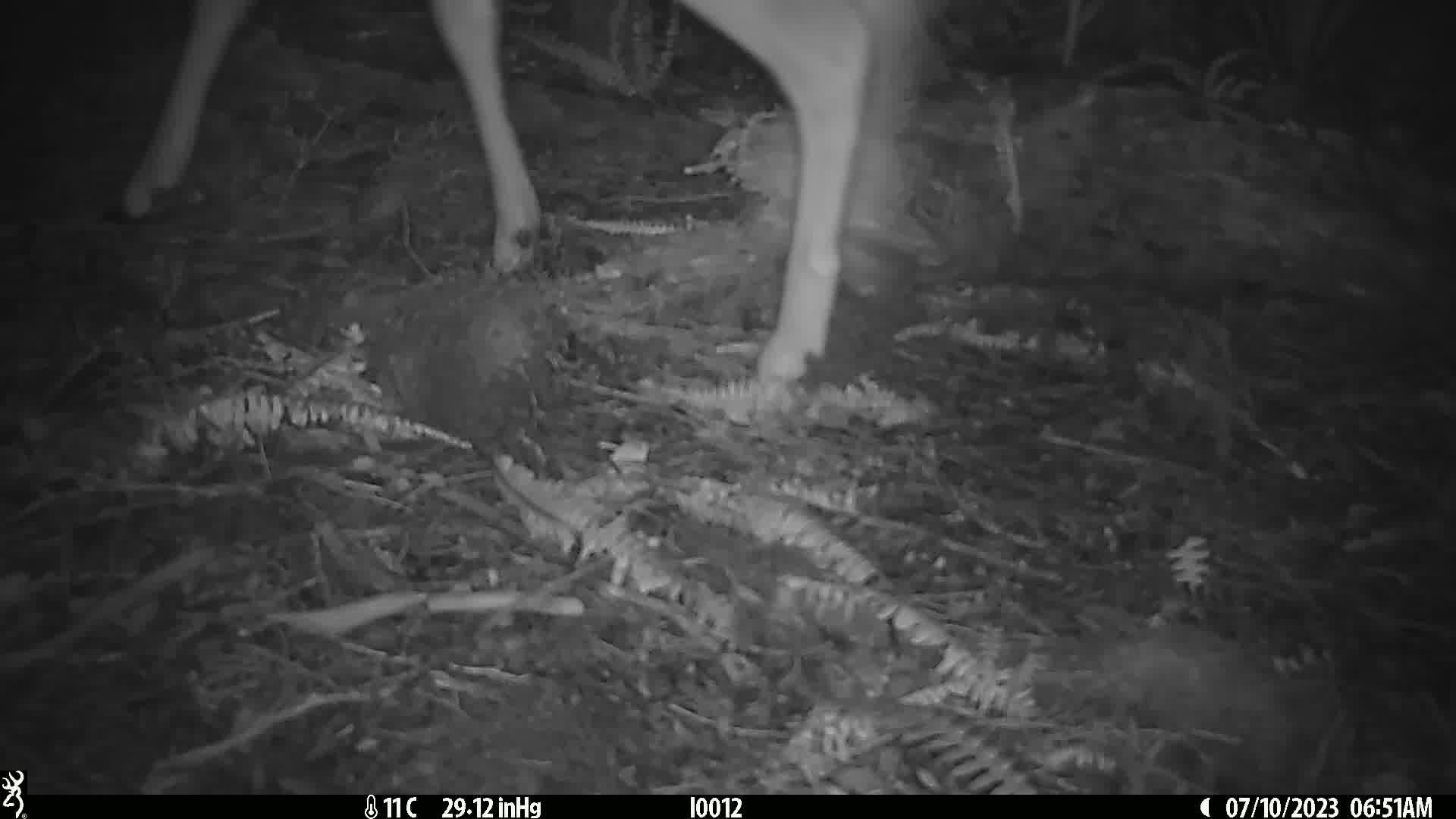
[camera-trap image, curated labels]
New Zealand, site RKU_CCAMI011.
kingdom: Animalia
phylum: Chordata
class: Mammalia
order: Artiodactyla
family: Cervidae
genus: Odocoileus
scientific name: Odocoileus virginianus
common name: white-tailed deer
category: white tailed deer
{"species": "white tailed deer (white-tailed deer) (Odocoileus virginianus)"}